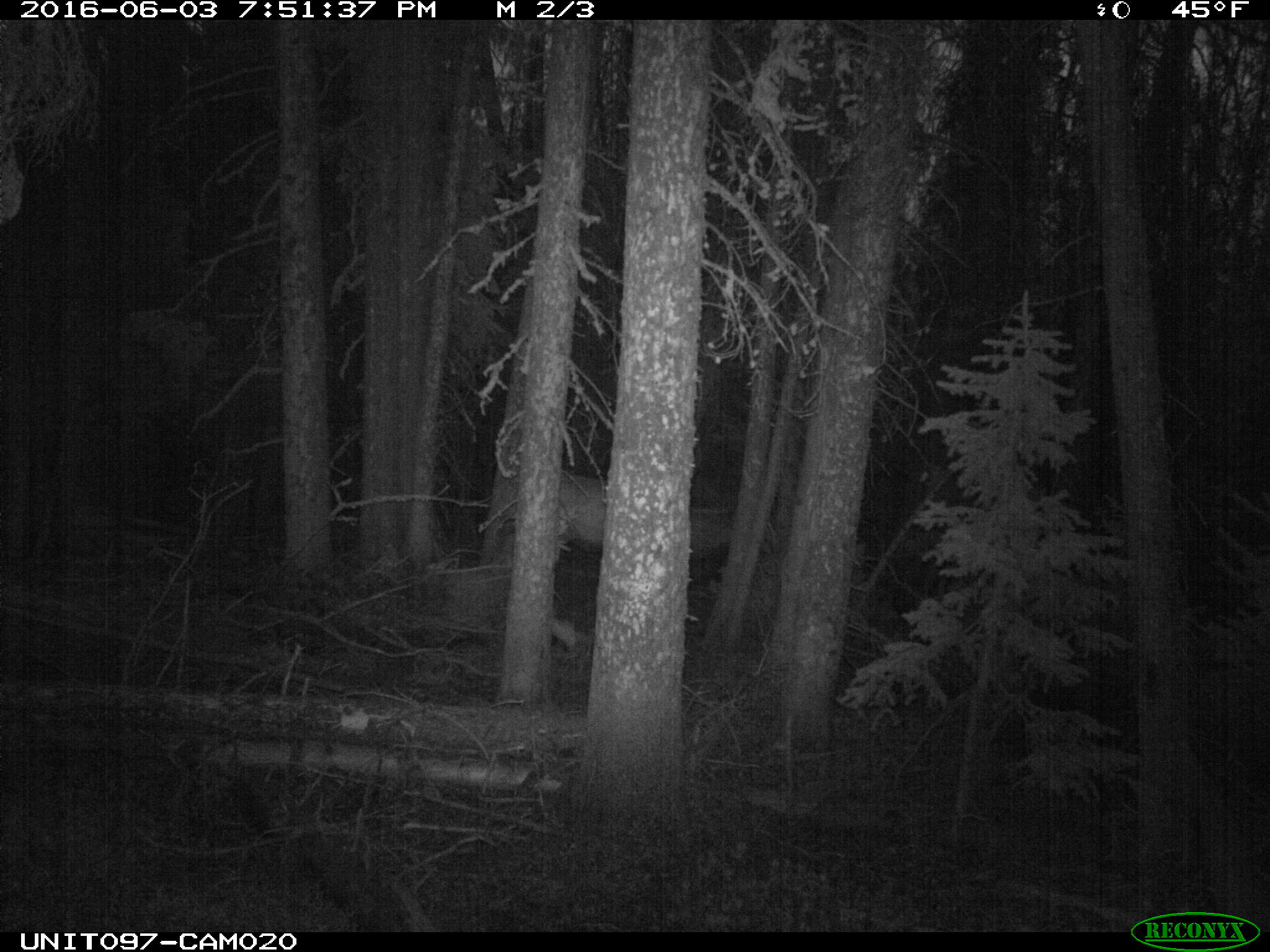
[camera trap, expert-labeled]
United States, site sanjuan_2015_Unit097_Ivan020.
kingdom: Animalia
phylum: Chordata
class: Mammalia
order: Artiodactyla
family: Cervidae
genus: Cervus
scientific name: Cervus elaphus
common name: red deer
Cervus elaphus (red deer).